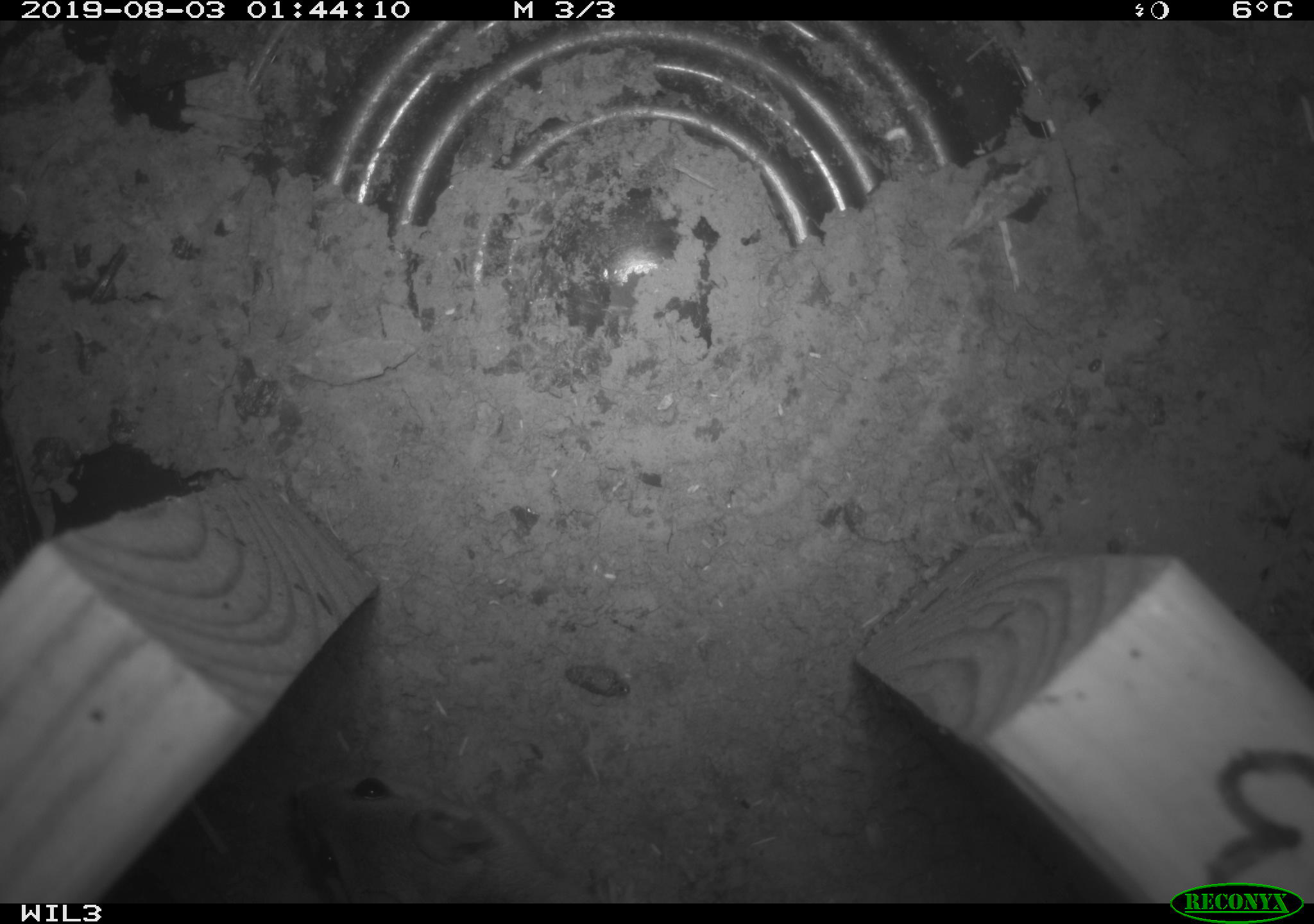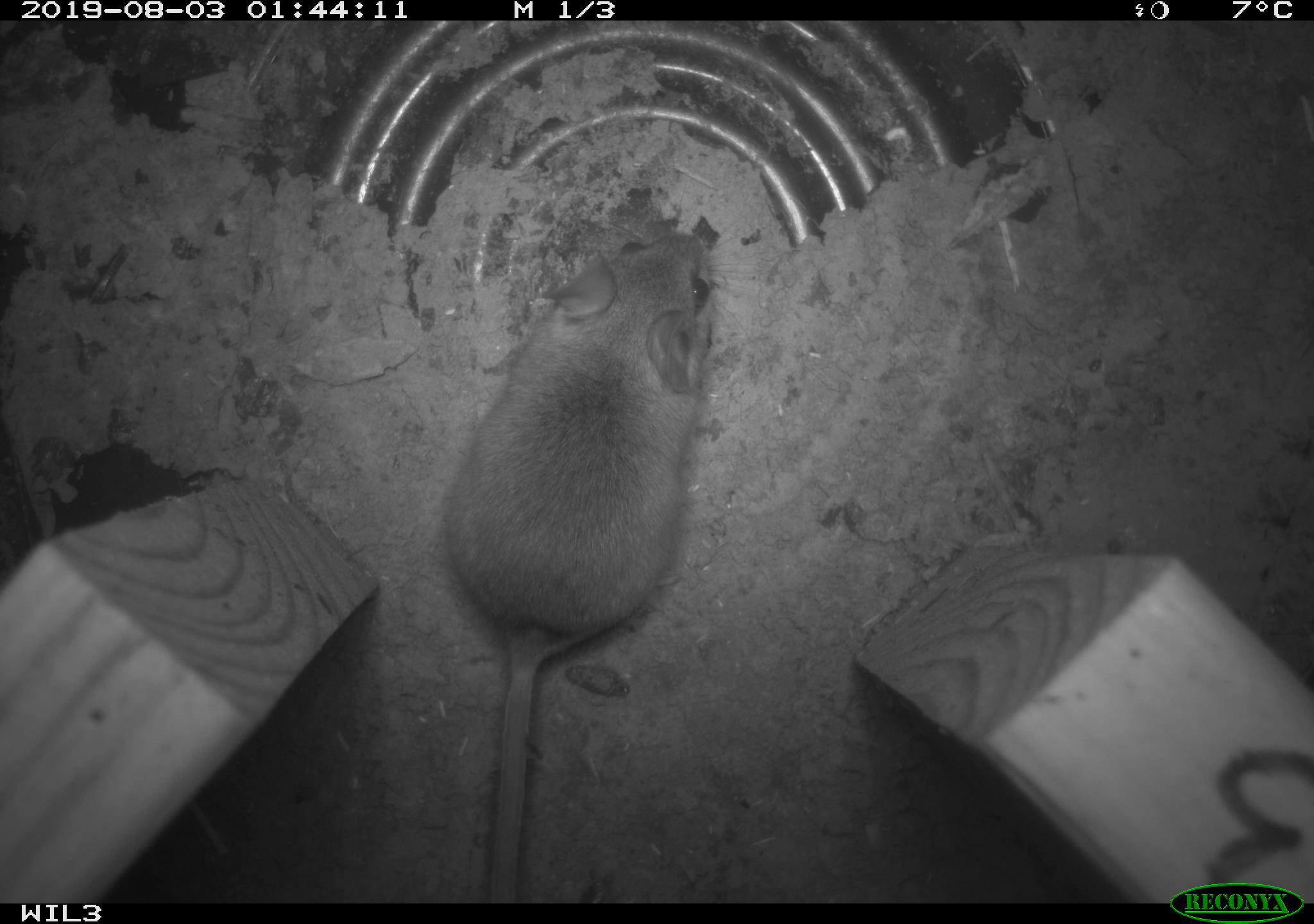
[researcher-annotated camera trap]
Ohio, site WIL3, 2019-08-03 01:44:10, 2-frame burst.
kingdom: Animalia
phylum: Chordata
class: Mammalia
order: Rodentia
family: Cricetidae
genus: Peromyscus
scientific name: Peromyscus leucopus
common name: white-footed mouse